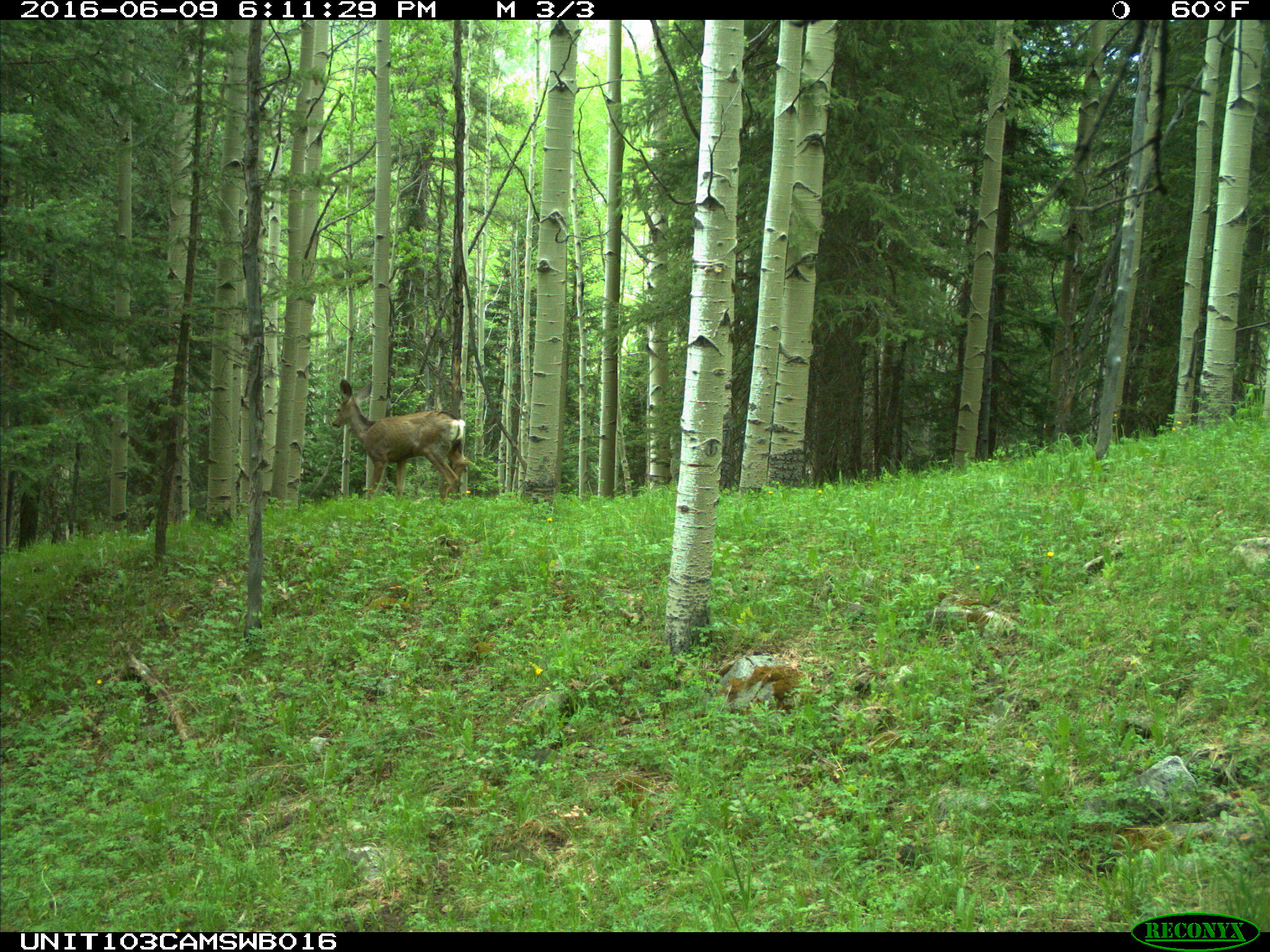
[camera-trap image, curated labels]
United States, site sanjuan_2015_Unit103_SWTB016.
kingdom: Animalia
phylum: Chordata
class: Mammalia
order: Artiodactyla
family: Cervidae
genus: Odocoileus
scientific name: Odocoileus hemionus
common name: mule deer